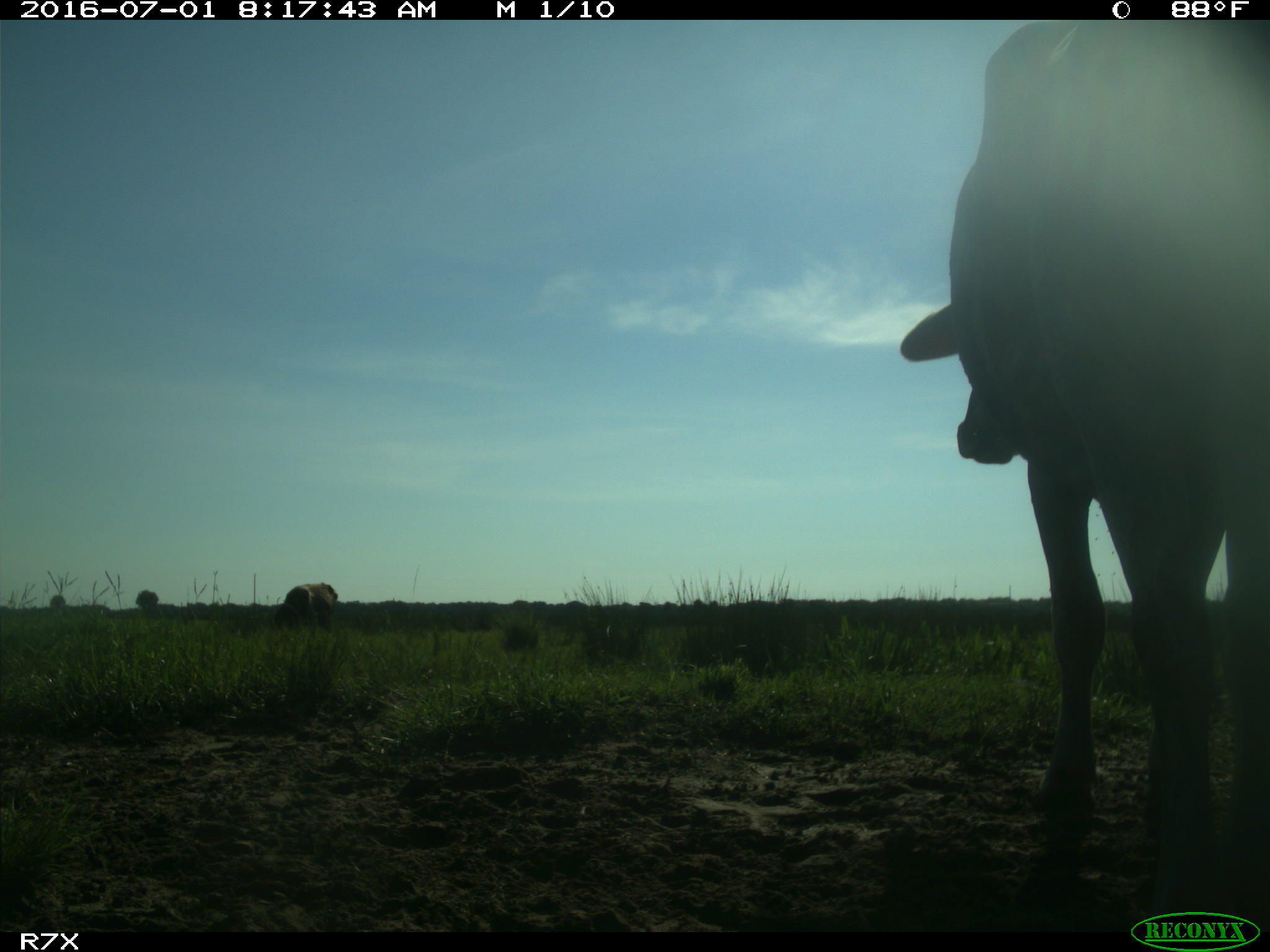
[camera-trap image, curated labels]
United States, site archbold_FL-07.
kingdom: Animalia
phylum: Chordata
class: Mammalia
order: Artiodactyla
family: Bovidae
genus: Bos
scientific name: Bos taurus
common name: domestic cow